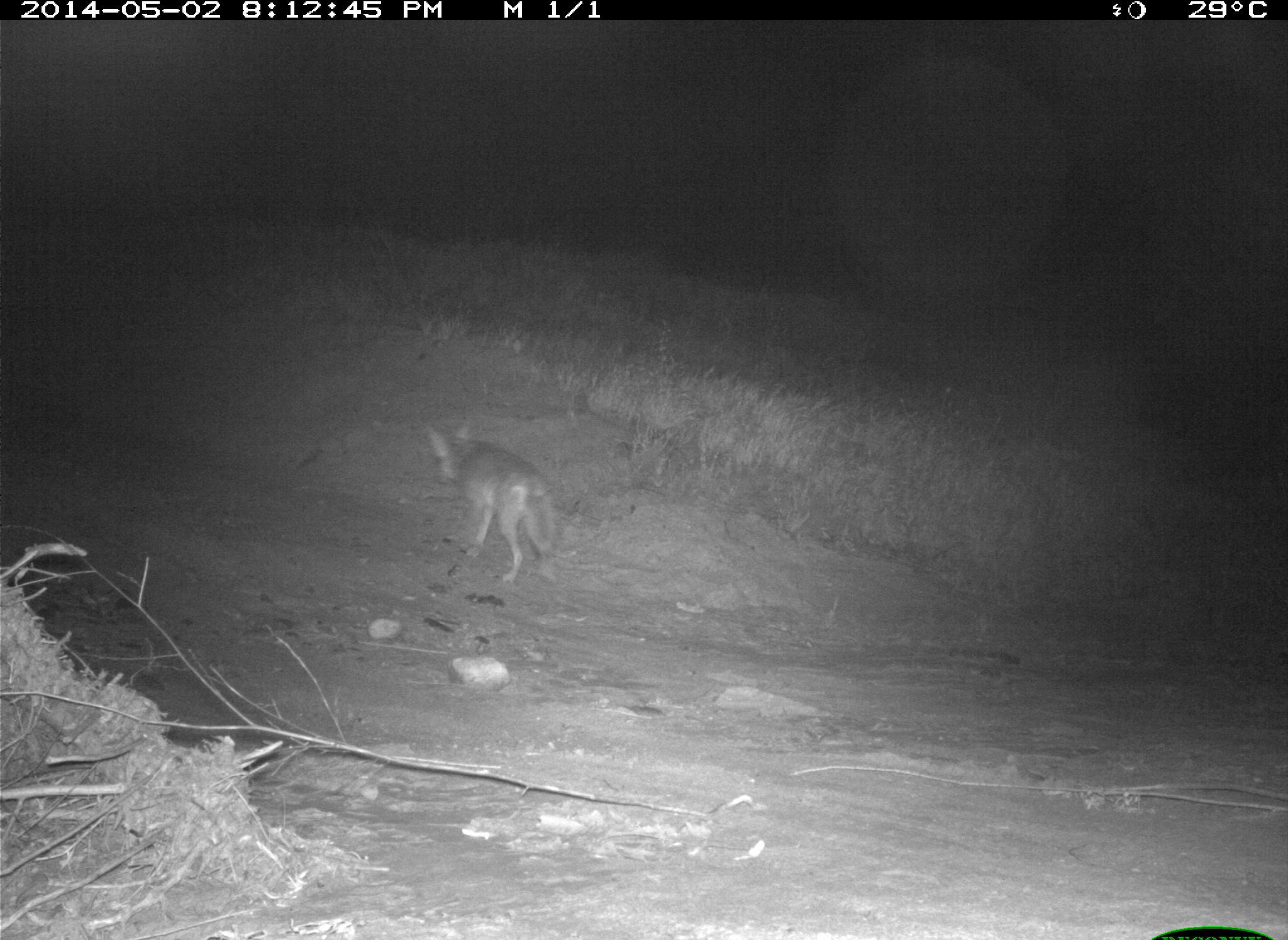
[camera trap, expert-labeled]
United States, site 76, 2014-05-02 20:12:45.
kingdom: Animalia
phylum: Chordata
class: Mammalia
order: Carnivora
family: Canidae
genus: Canis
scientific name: Canis latrans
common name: coyote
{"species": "coyote (Canis latrans)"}